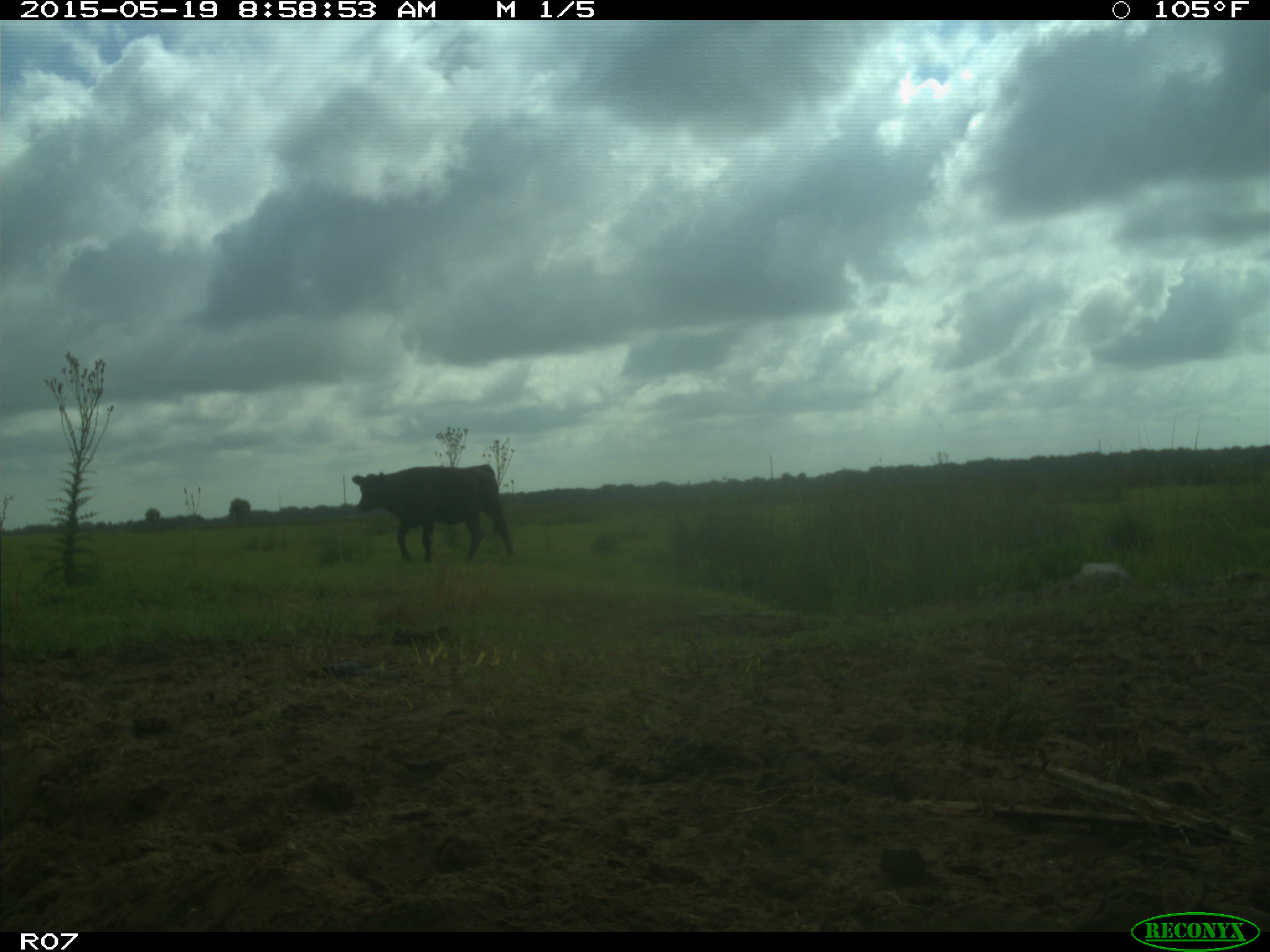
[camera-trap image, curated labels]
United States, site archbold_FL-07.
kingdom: Animalia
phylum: Chordata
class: Mammalia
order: Artiodactyla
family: Bovidae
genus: Bos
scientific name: Bos taurus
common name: domestic cow